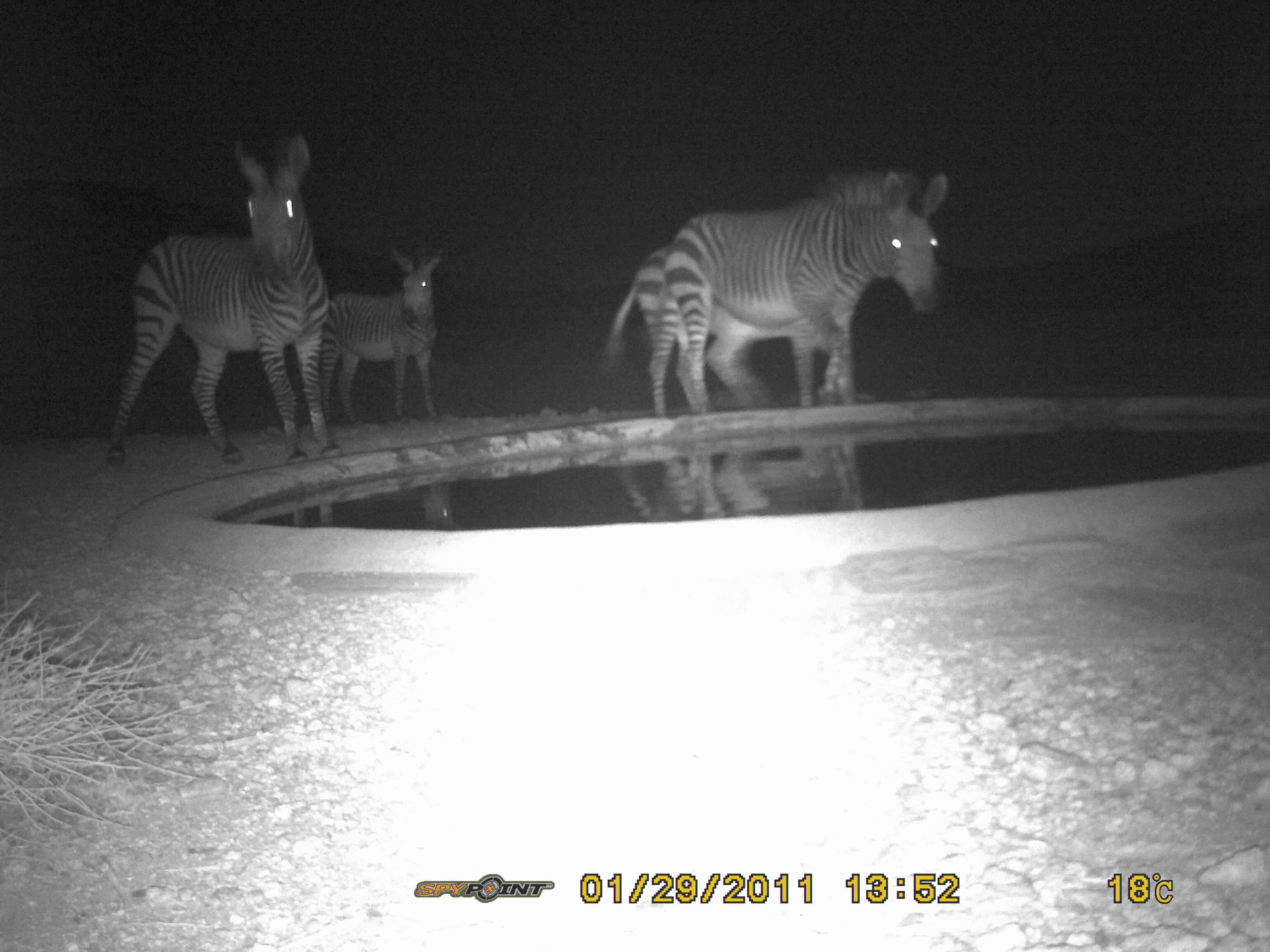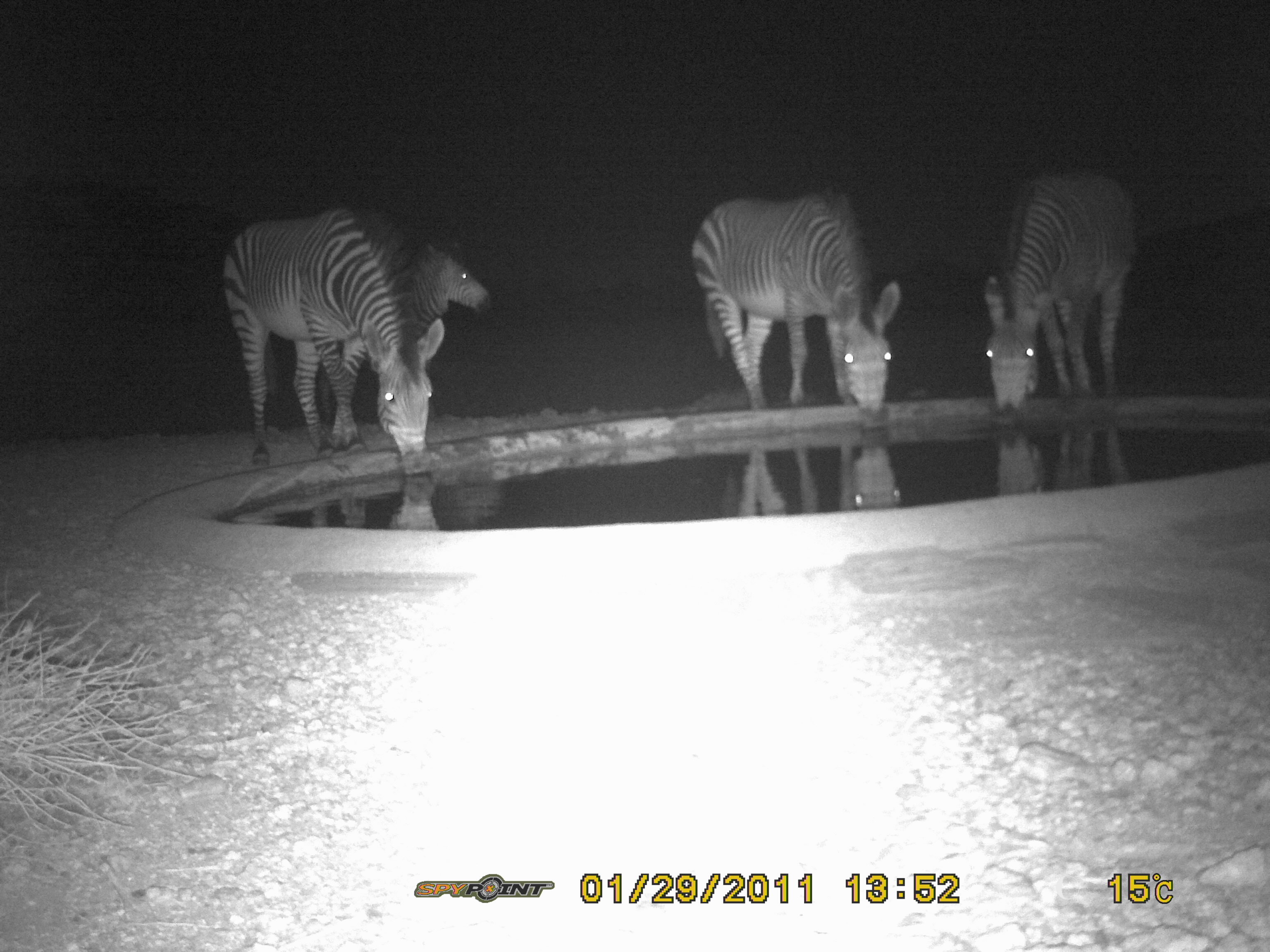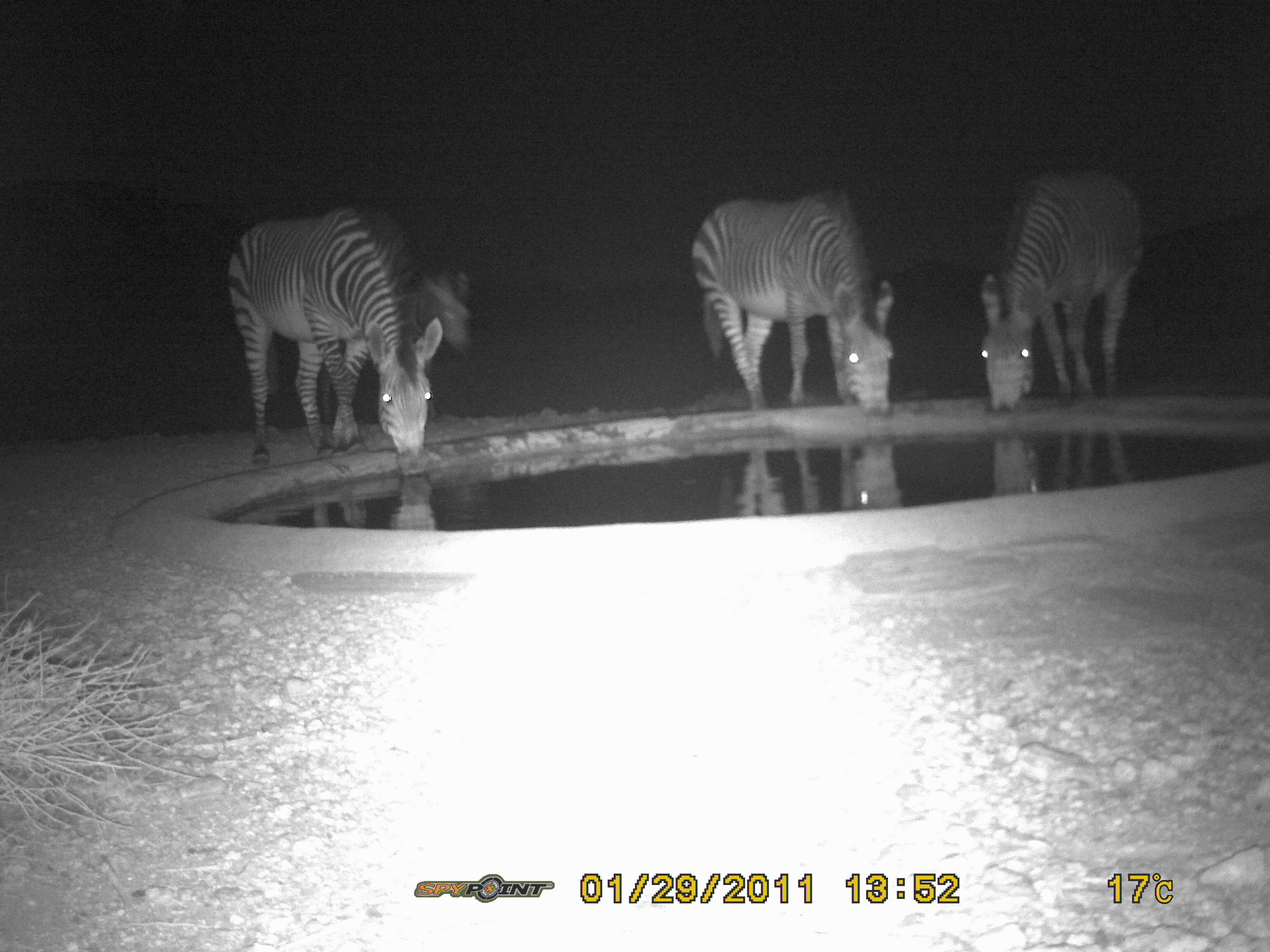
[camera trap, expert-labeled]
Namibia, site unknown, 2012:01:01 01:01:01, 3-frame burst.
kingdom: Animalia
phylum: Chordata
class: Mammalia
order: Perissodactyla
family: Equidae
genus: Equus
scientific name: Equus zebra hartmannae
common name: hartmann's mountain zebra